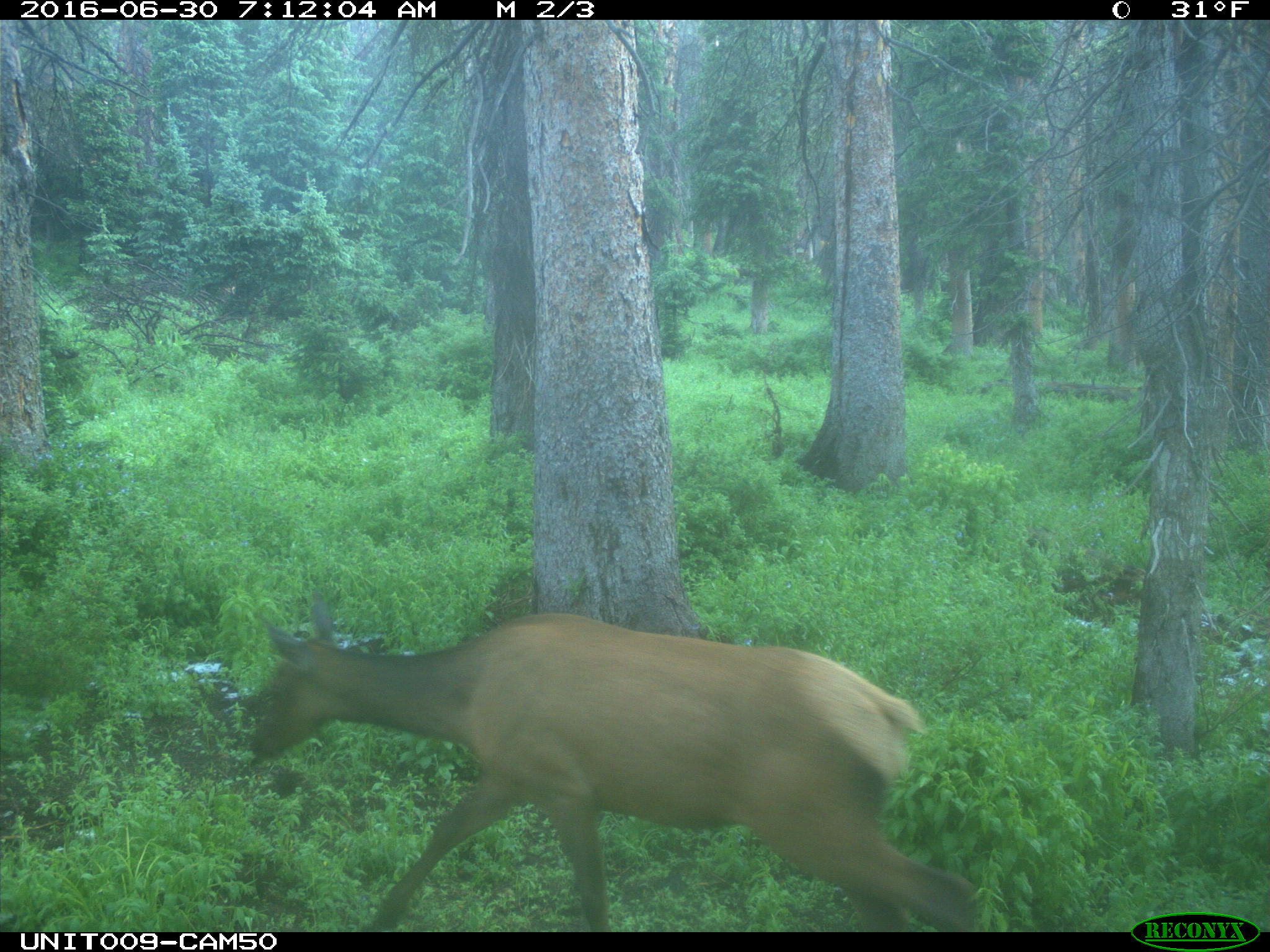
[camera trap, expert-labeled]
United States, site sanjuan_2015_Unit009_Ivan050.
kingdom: Animalia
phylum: Chordata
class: Mammalia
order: Artiodactyla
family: Cervidae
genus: Cervus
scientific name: Cervus elaphus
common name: red deer